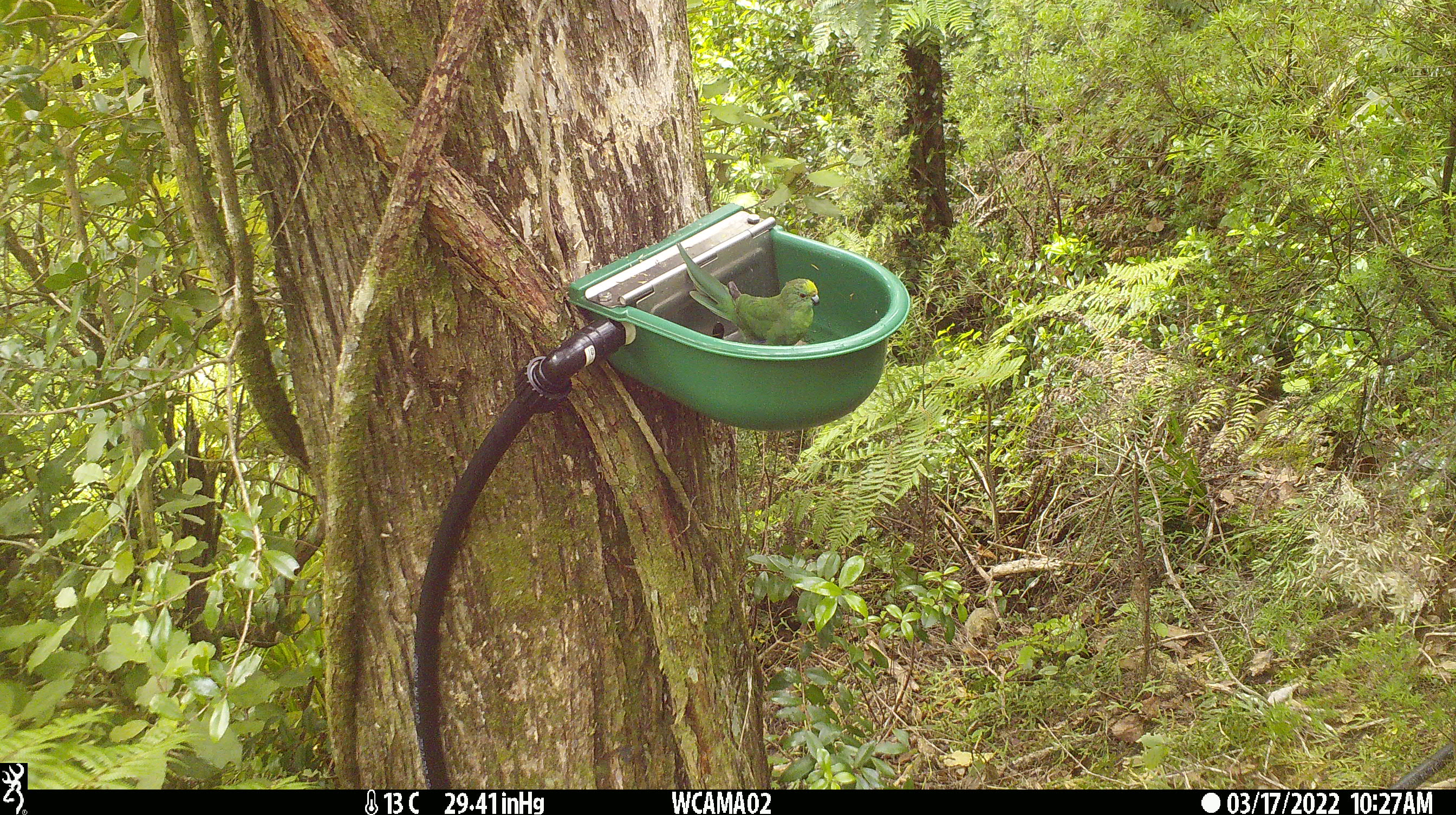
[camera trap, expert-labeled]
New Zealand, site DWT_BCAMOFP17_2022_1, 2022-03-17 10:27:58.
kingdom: Animalia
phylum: Chordata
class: Aves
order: Psittaciformes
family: Psittaculidae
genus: Cyanoramphus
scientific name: Cyanoramphus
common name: parakeet